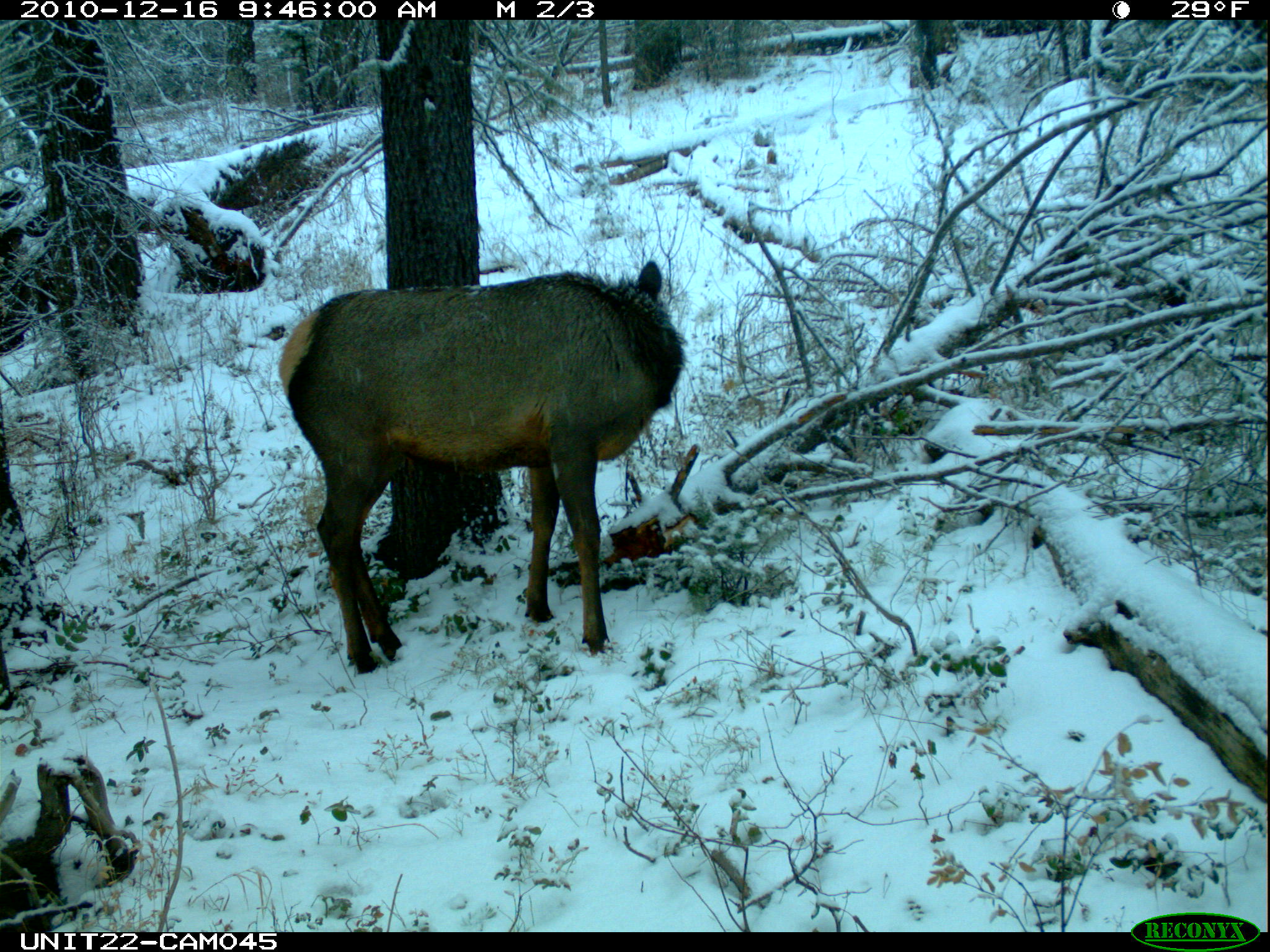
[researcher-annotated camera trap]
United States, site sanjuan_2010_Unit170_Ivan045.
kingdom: Animalia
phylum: Chordata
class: Mammalia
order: Artiodactyla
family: Cervidae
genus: Cervus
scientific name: Cervus elaphus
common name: red deer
Cervus elaphus (red deer).